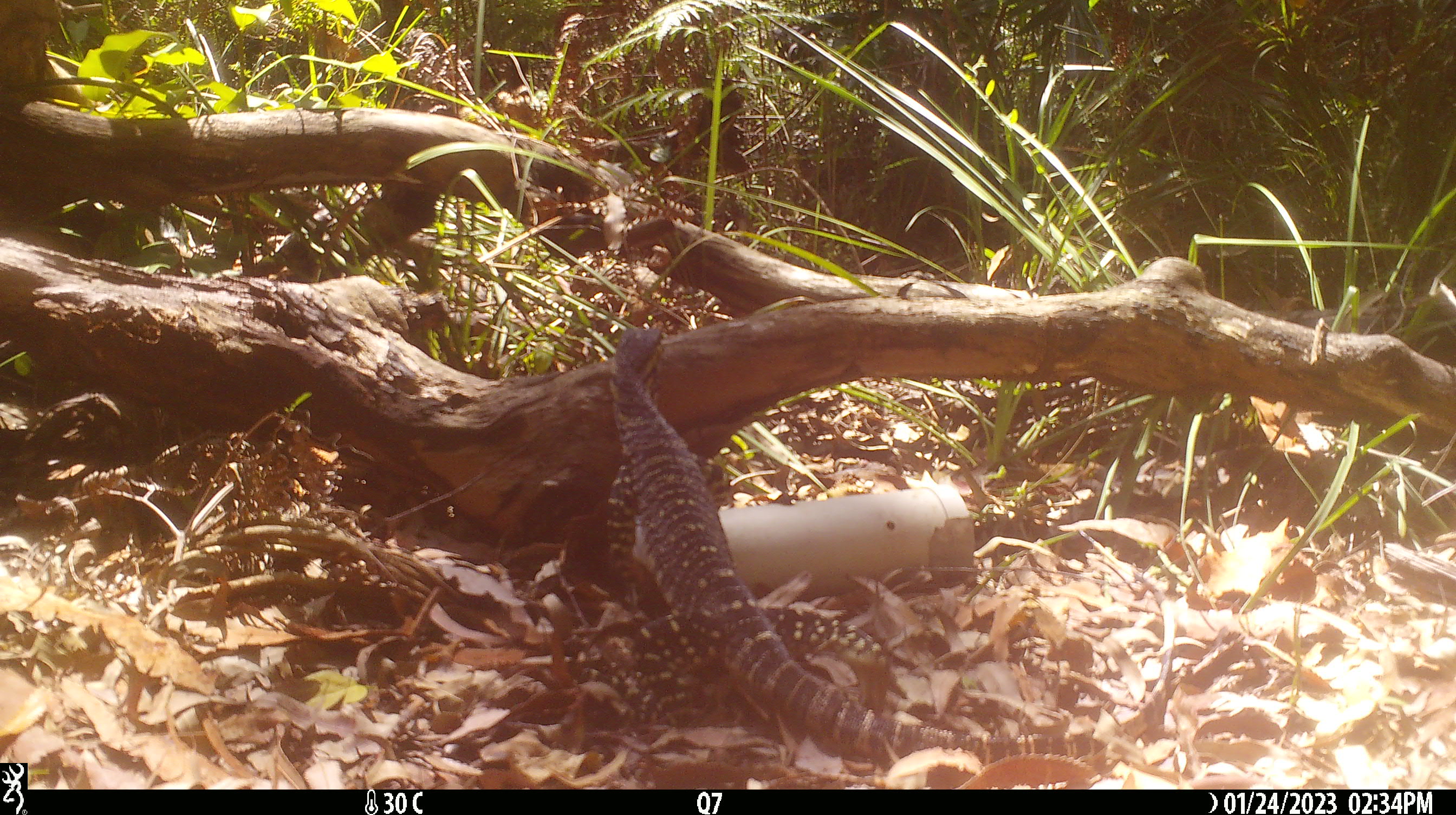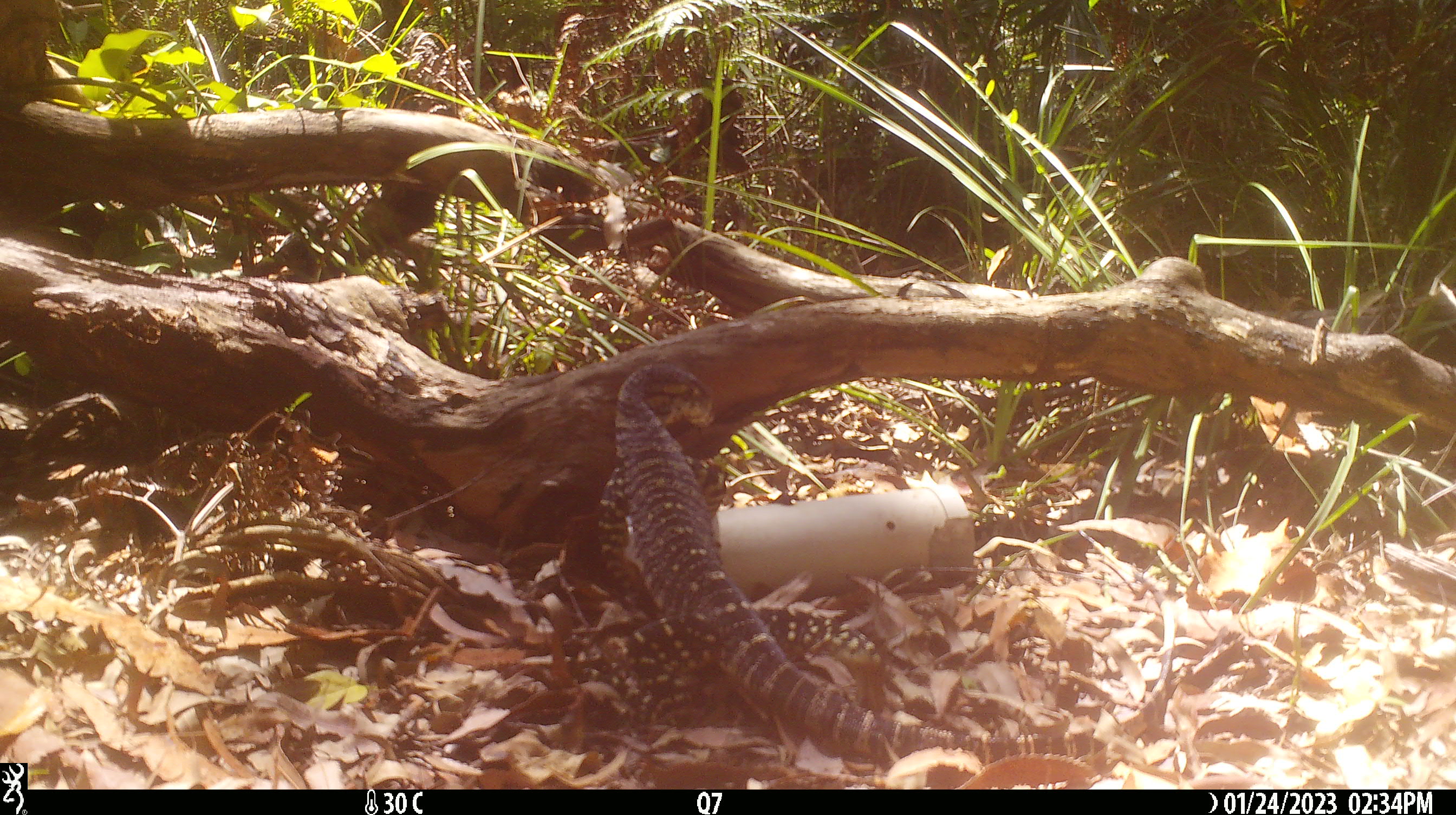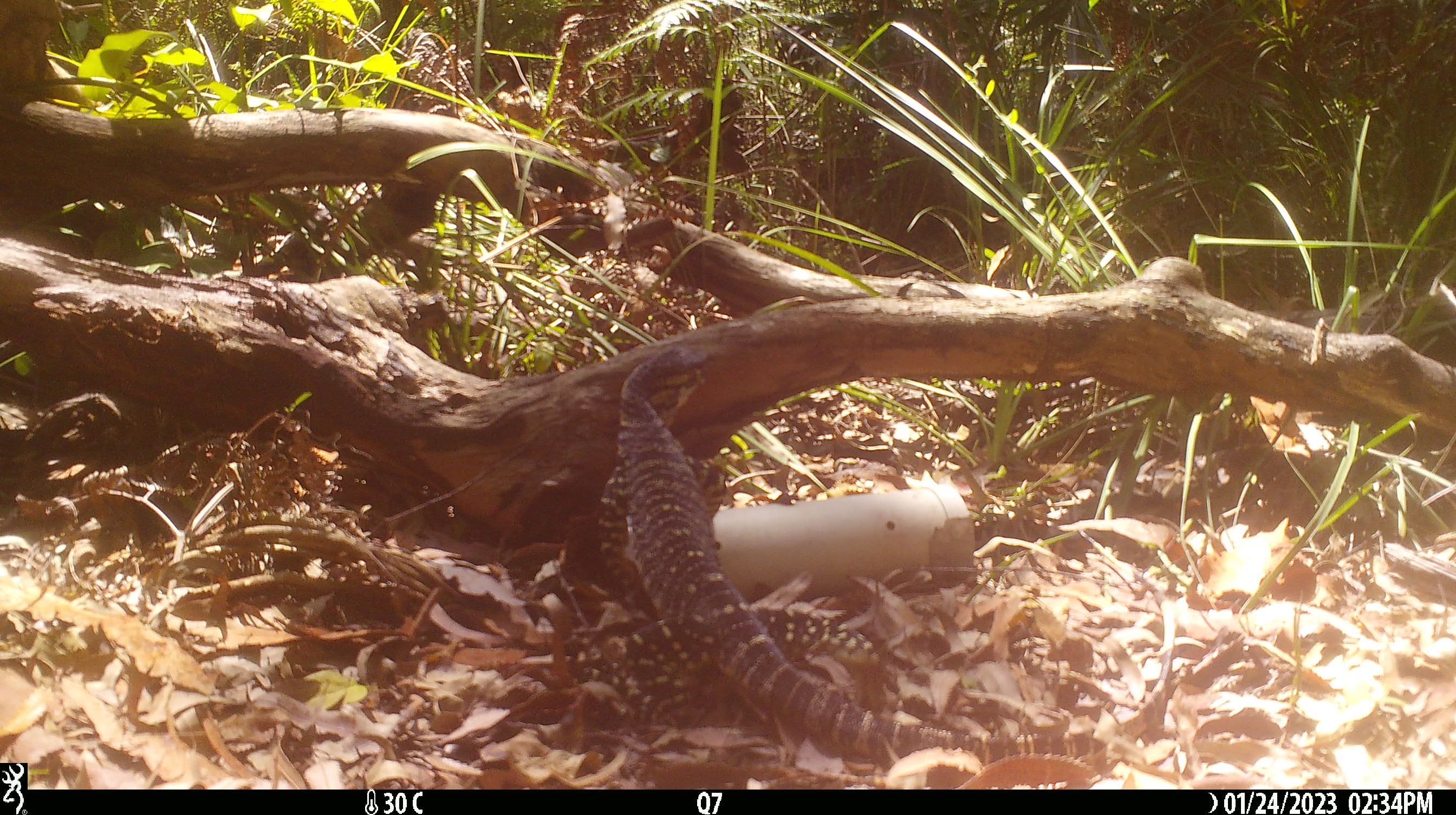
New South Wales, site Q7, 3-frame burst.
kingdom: Animalia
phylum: Chordata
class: Reptilia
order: Squamata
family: Varanidae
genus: Varanus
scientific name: Varanus varius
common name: lace monitor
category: goanna